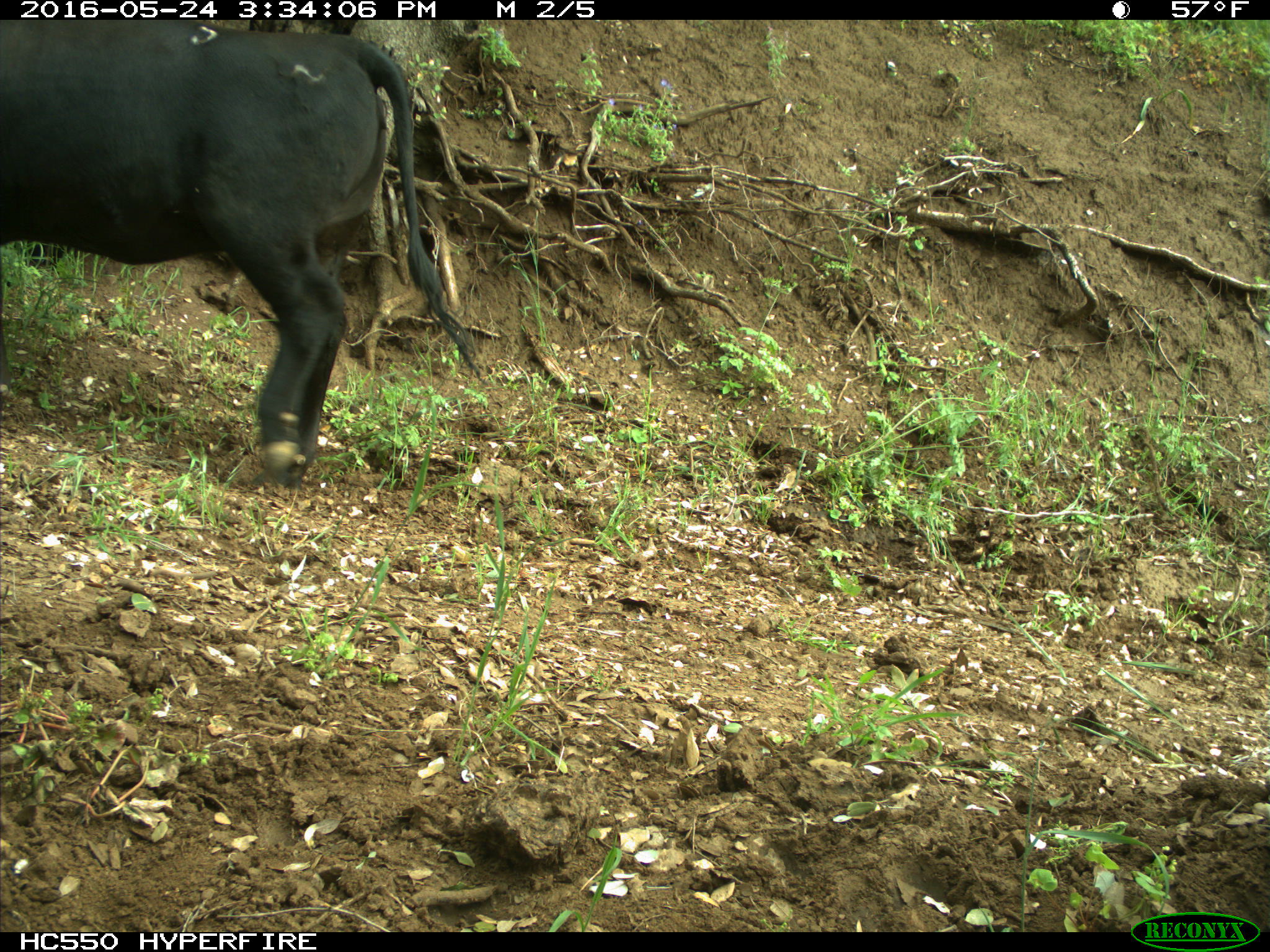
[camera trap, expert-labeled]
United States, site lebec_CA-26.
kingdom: Animalia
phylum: Chordata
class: Mammalia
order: Artiodactyla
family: Bovidae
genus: Bos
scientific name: Bos taurus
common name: domestic cow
Bos taurus (domestic cow).